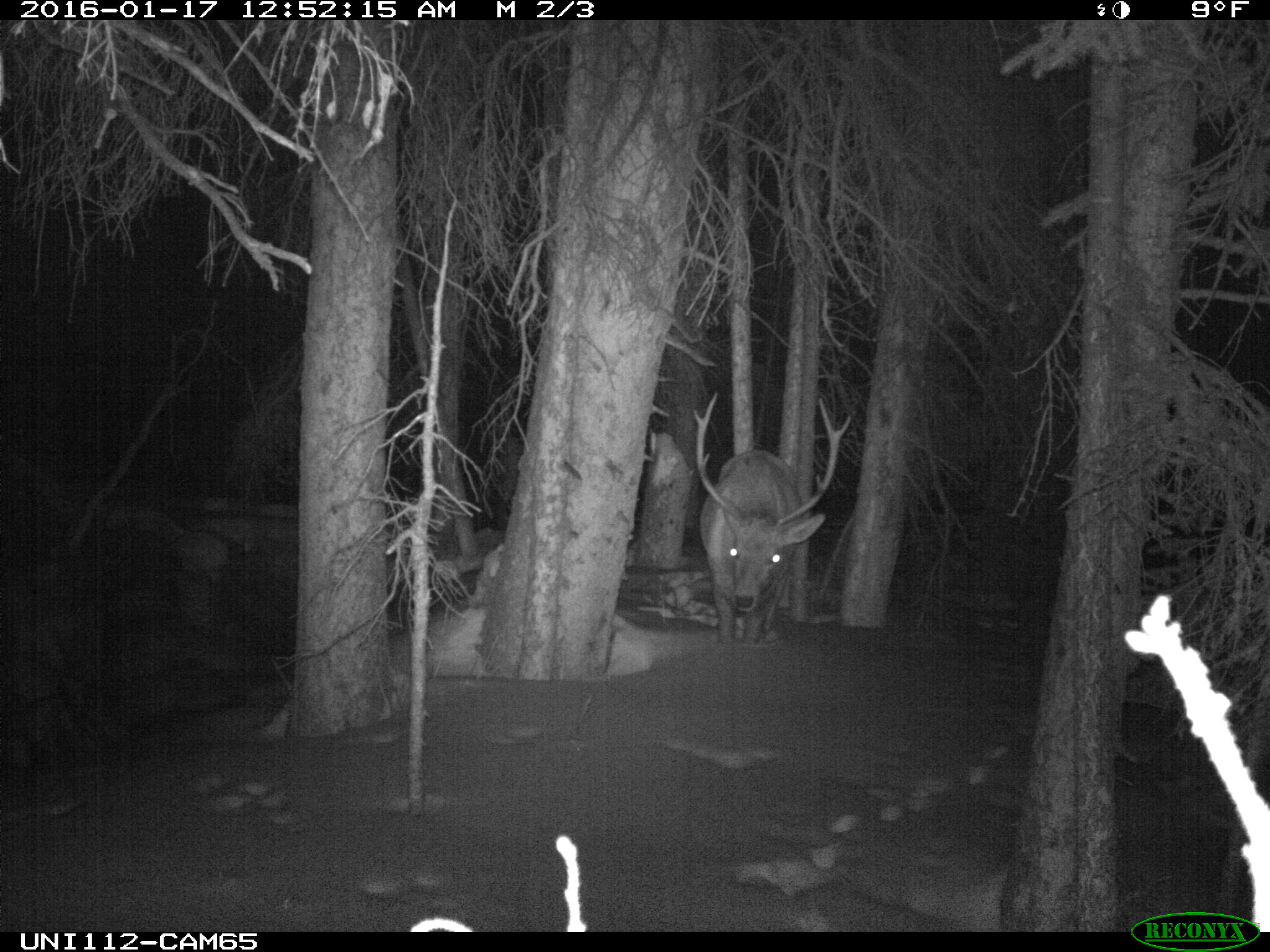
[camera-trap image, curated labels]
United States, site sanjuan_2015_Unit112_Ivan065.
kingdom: Animalia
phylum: Chordata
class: Mammalia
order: Artiodactyla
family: Cervidae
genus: Cervus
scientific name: Cervus elaphus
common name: red deer